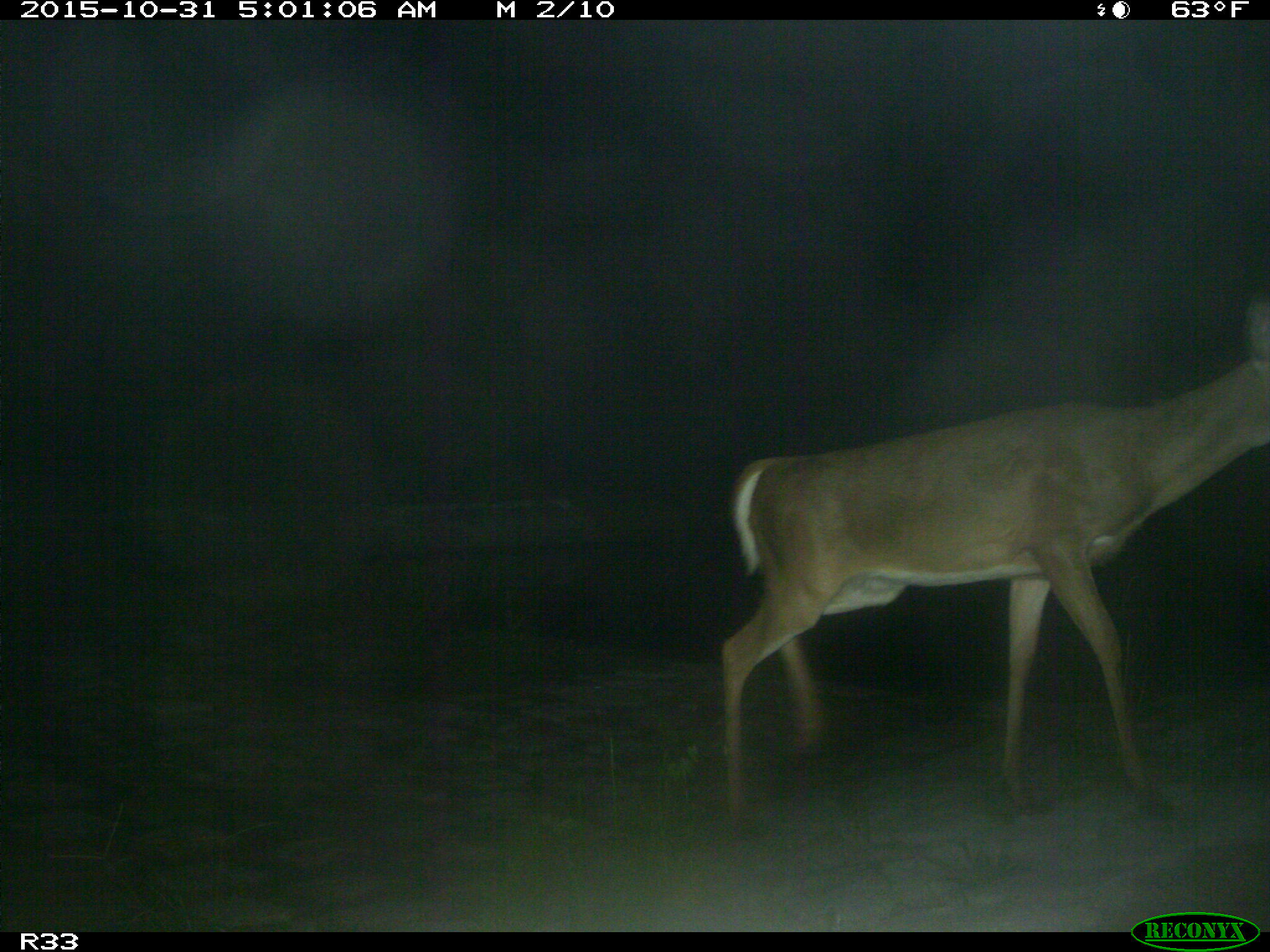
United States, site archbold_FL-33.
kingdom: Animalia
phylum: Chordata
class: Mammalia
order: Artiodactyla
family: Cervidae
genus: Odocoileus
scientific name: Odocoileus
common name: deer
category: unidentified deer